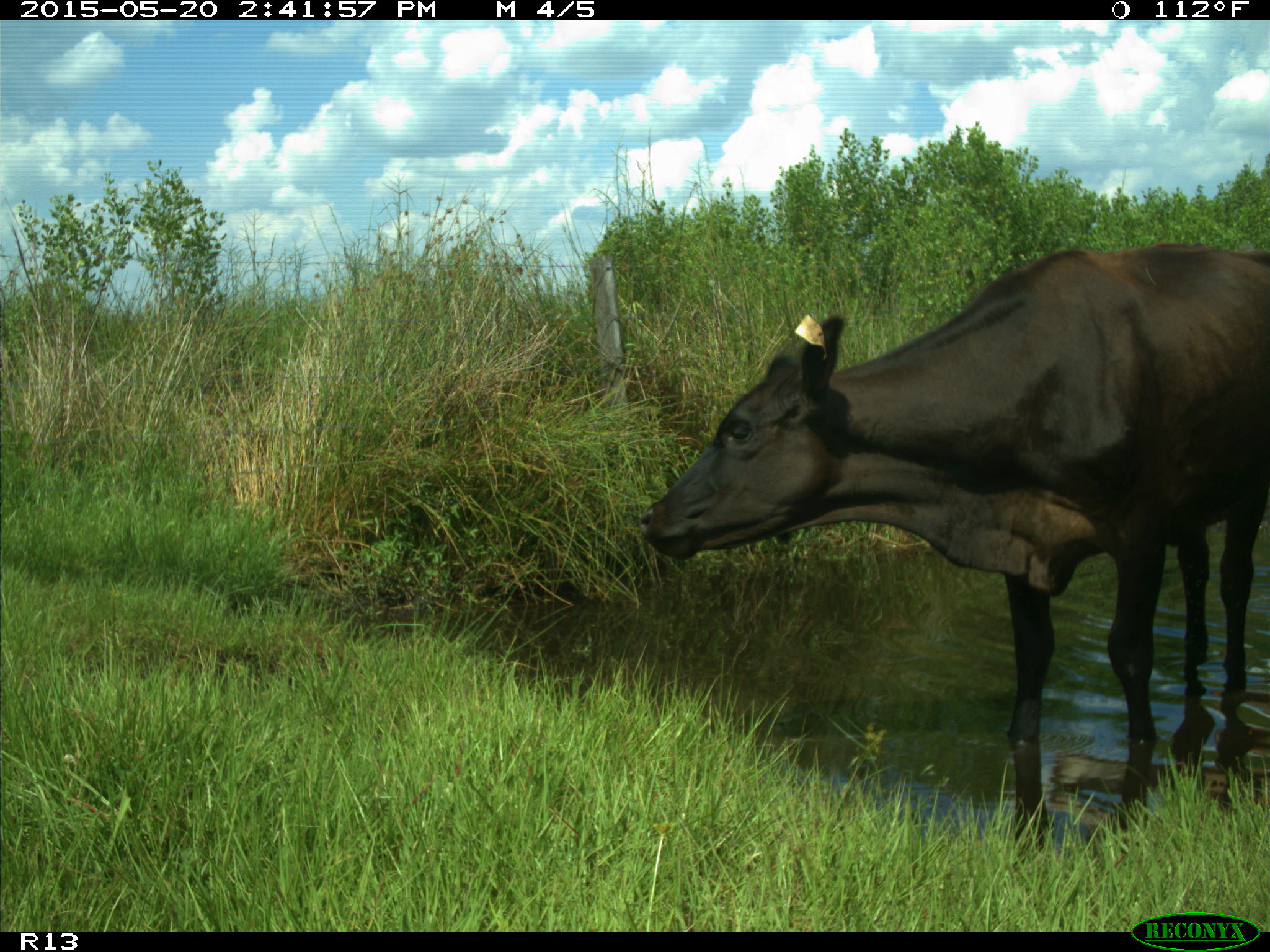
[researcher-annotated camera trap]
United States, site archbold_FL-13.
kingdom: Animalia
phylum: Chordata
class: Mammalia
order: Artiodactyla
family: Bovidae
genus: Bos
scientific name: Bos taurus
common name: domestic cow